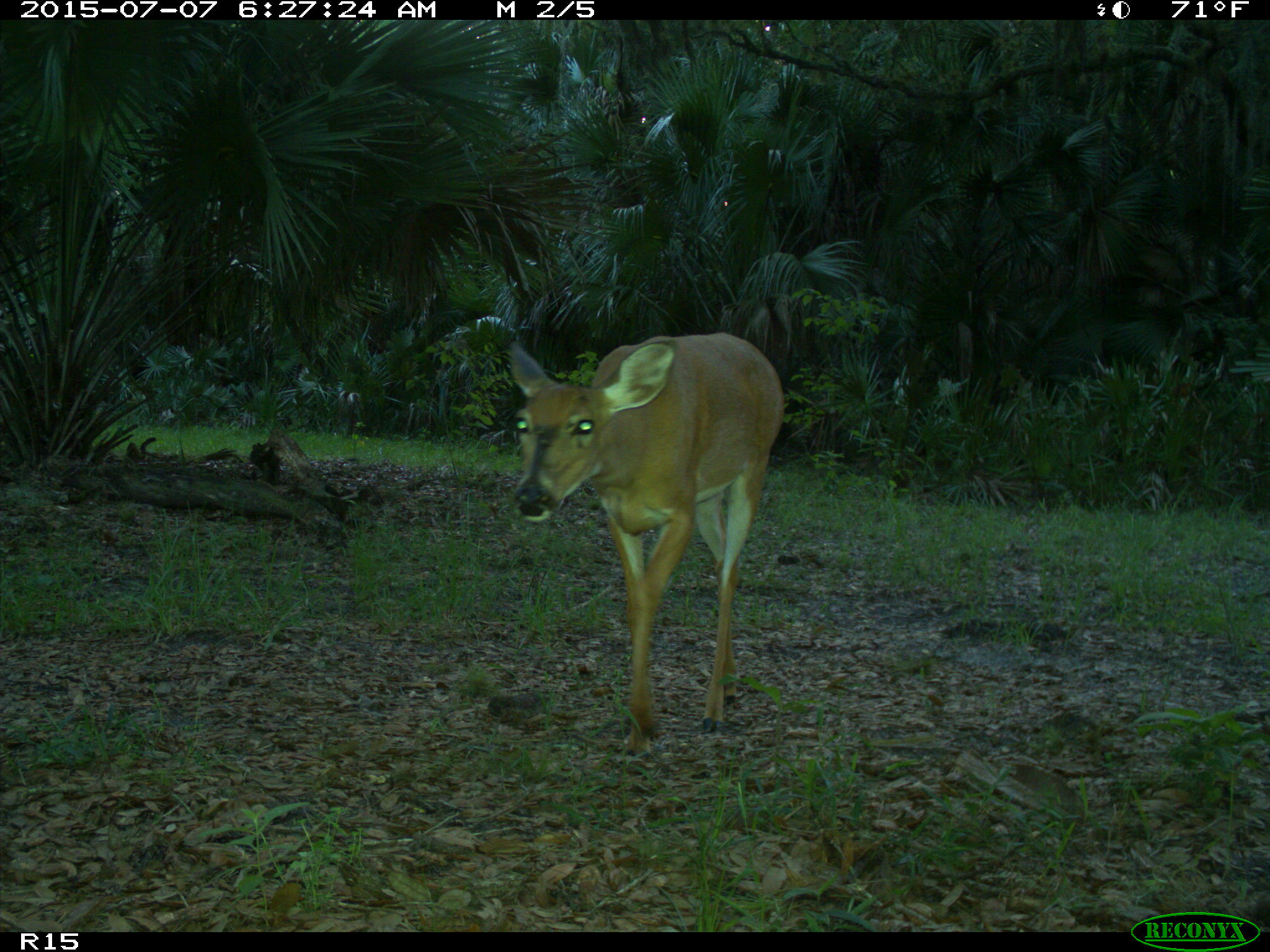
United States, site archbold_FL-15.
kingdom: Animalia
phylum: Chordata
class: Mammalia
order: Artiodactyla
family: Cervidae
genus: Odocoileus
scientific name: Odocoileus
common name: deer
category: unidentified deer